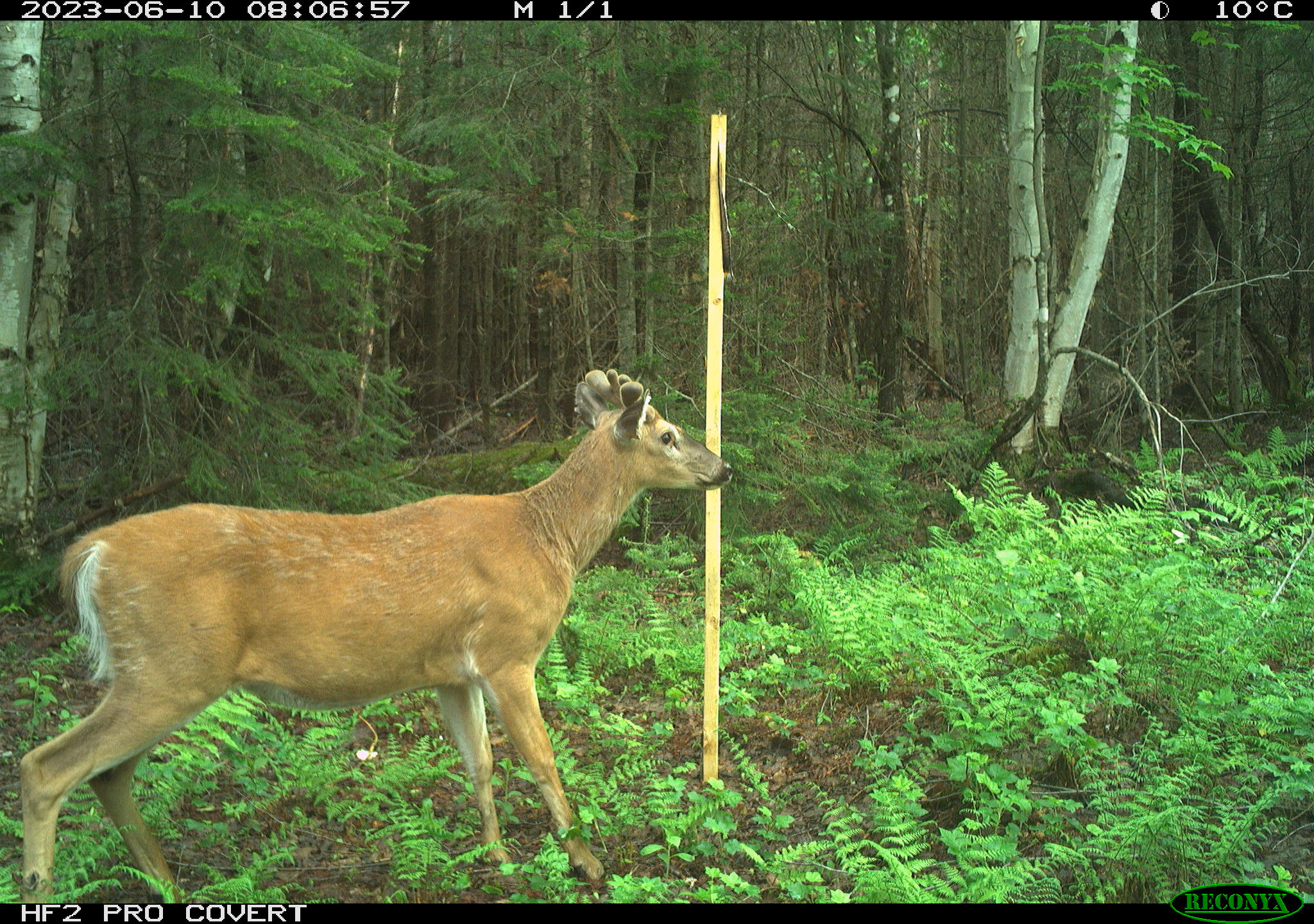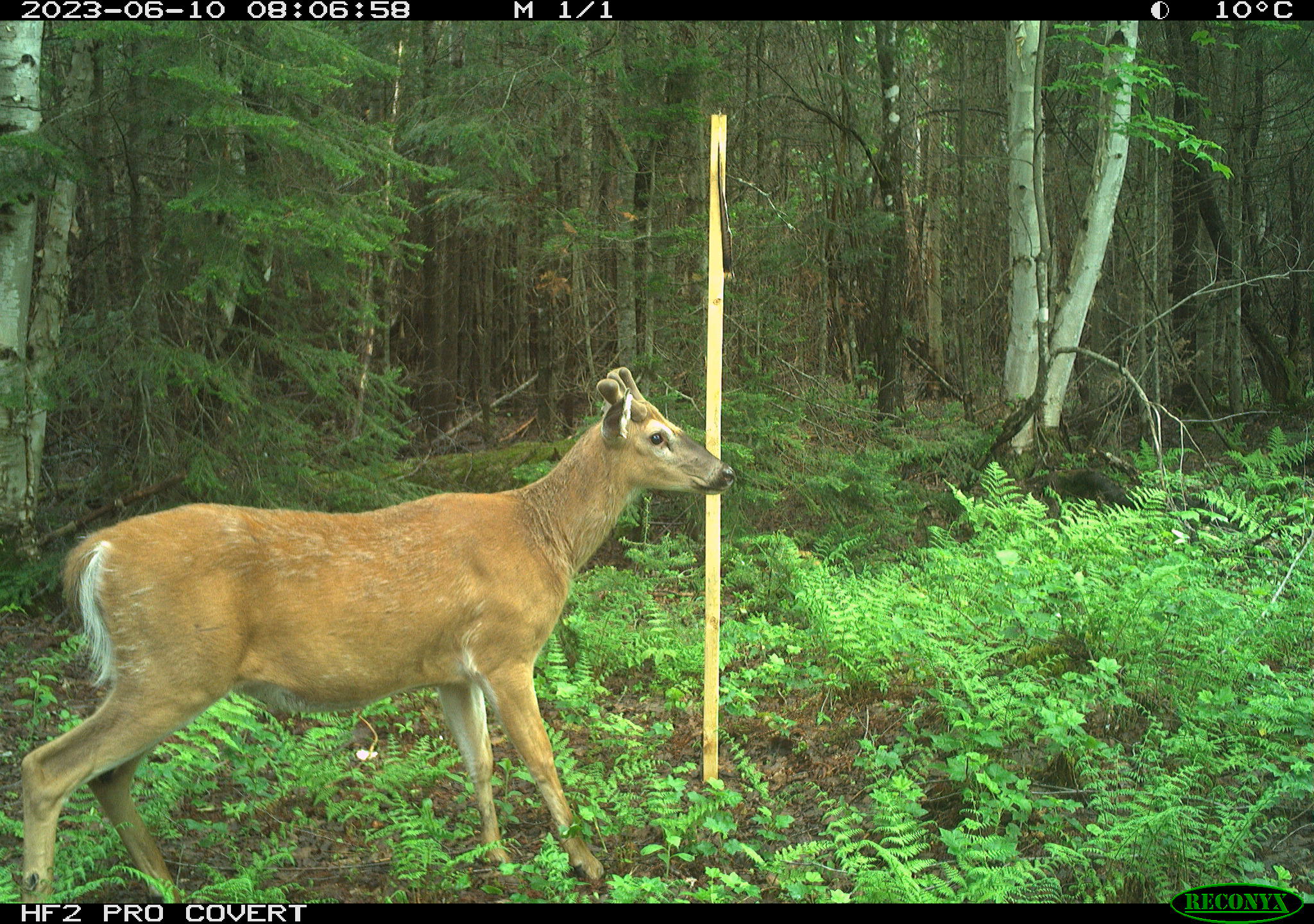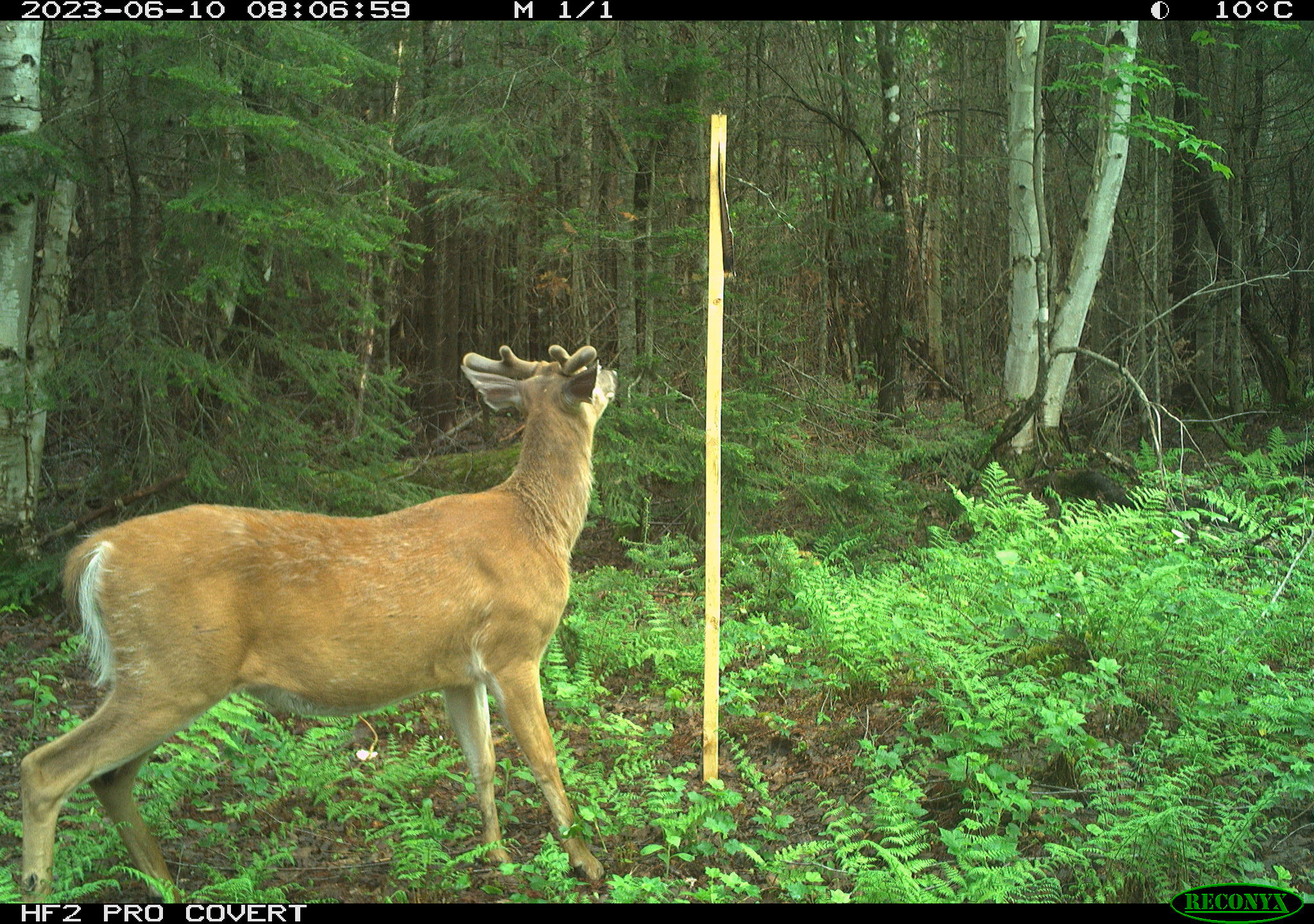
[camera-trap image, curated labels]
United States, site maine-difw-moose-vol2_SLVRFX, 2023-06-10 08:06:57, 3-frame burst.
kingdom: Animalia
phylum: Chordata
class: Mammalia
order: Artiodactyla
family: Cervidae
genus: Odocoileus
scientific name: Odocoileus virginianus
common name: white-tailed deer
White-tailed deer (Odocoileus virginianus).